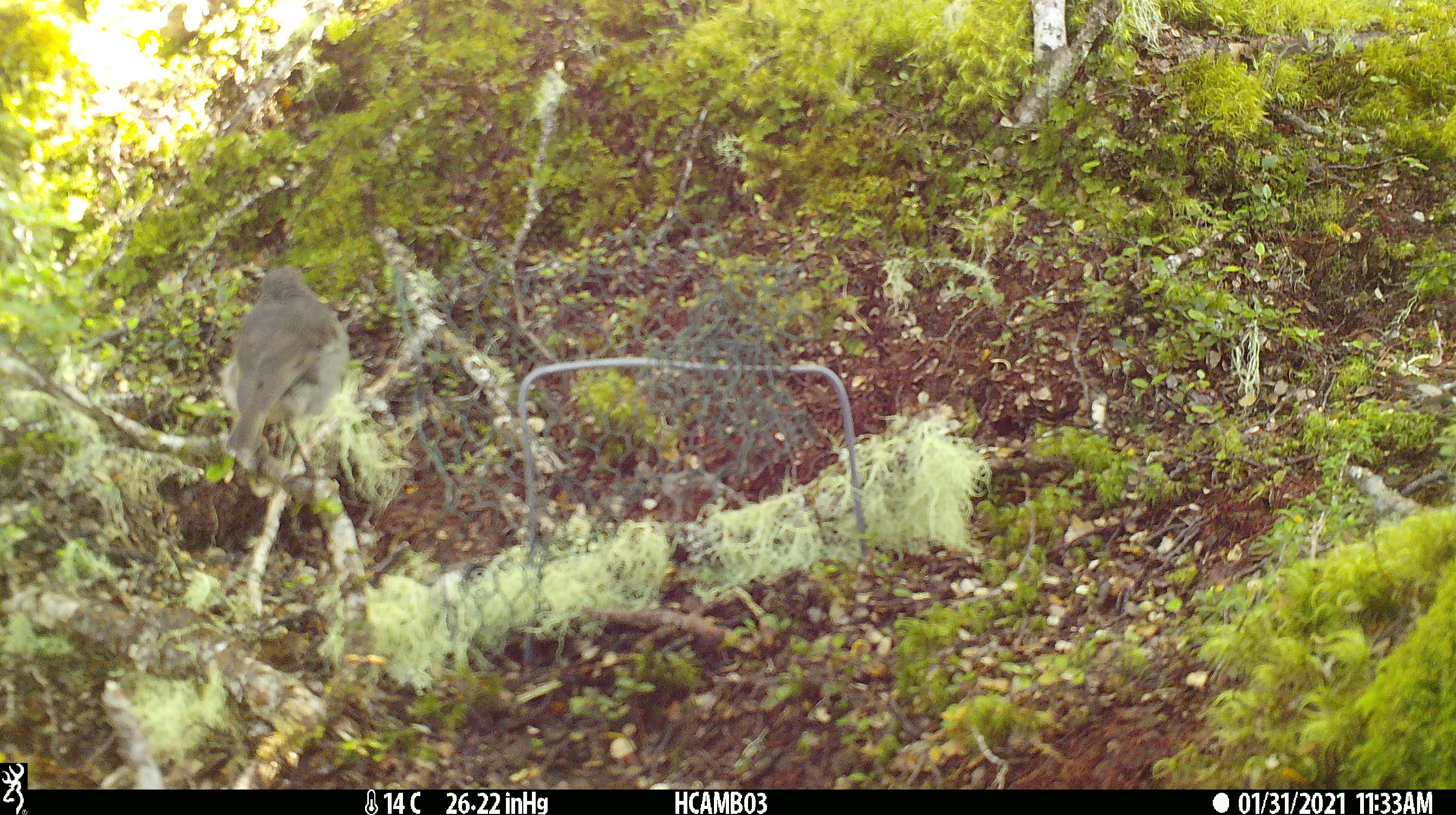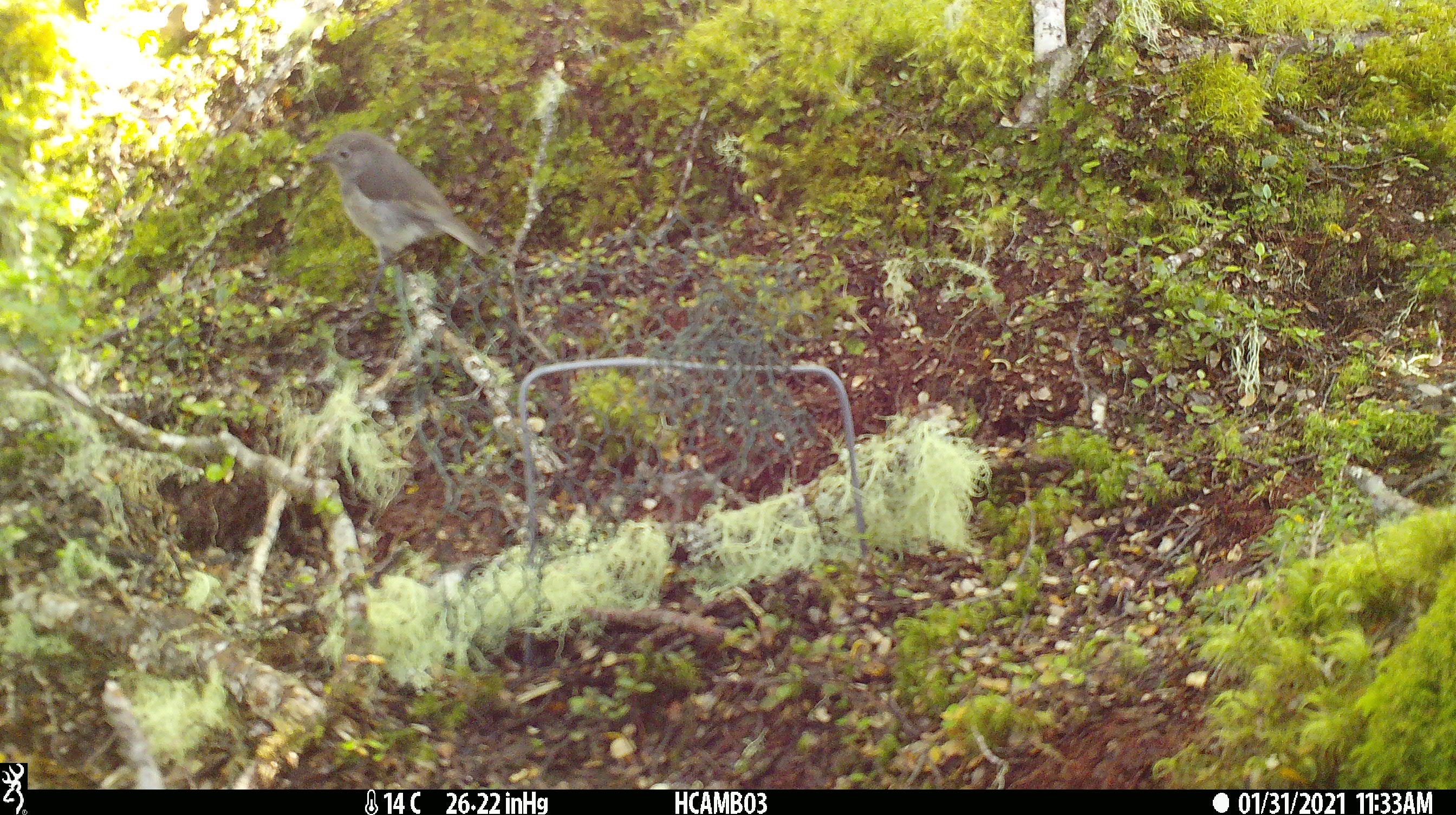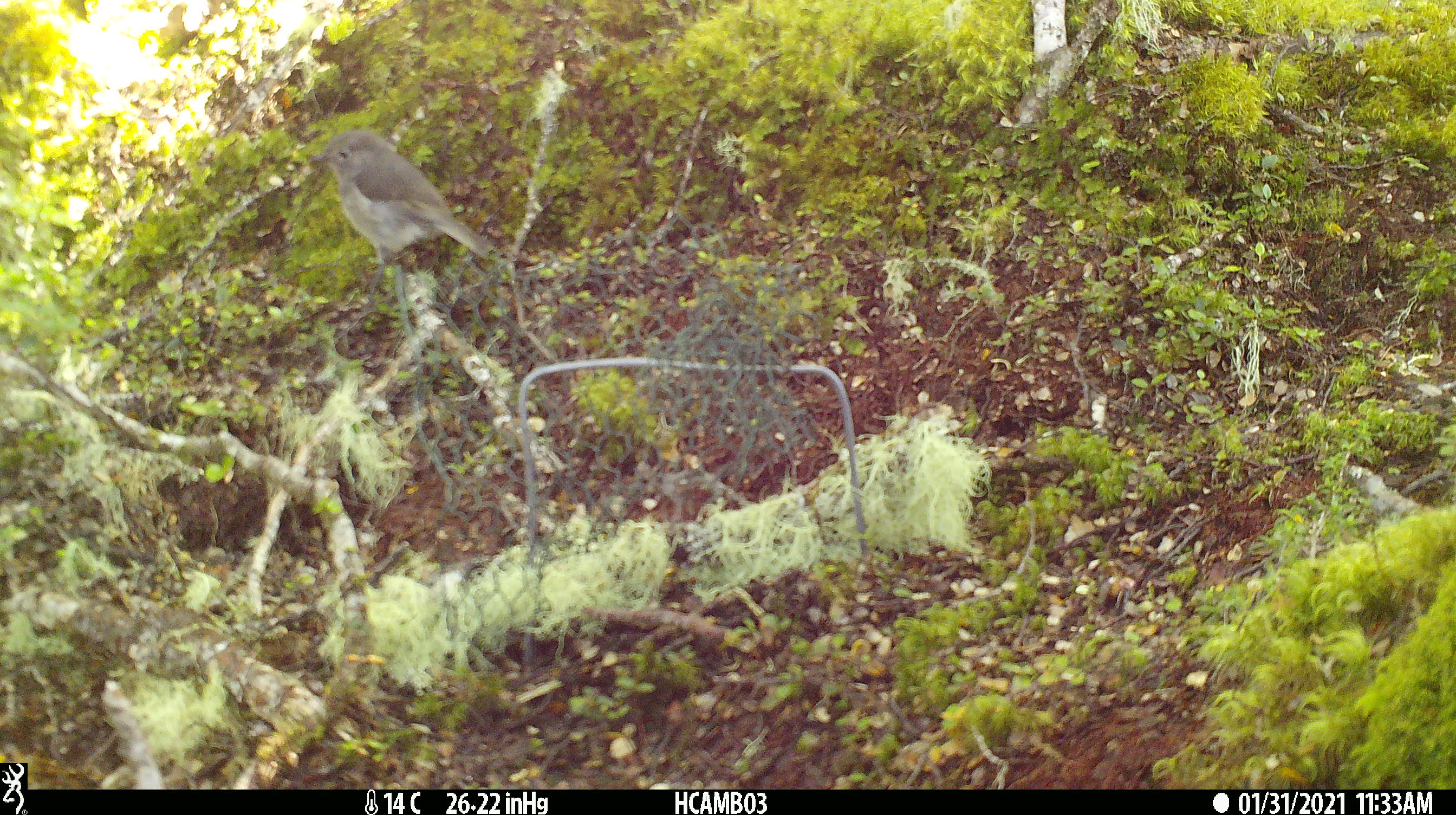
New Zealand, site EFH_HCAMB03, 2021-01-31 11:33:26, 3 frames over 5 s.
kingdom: Animalia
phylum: Chordata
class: Aves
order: Passeriformes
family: Petroicidae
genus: Petroica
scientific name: Petroica australis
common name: new zealand robin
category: robin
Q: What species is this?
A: Robin (new zealand robin) (Petroica australis).